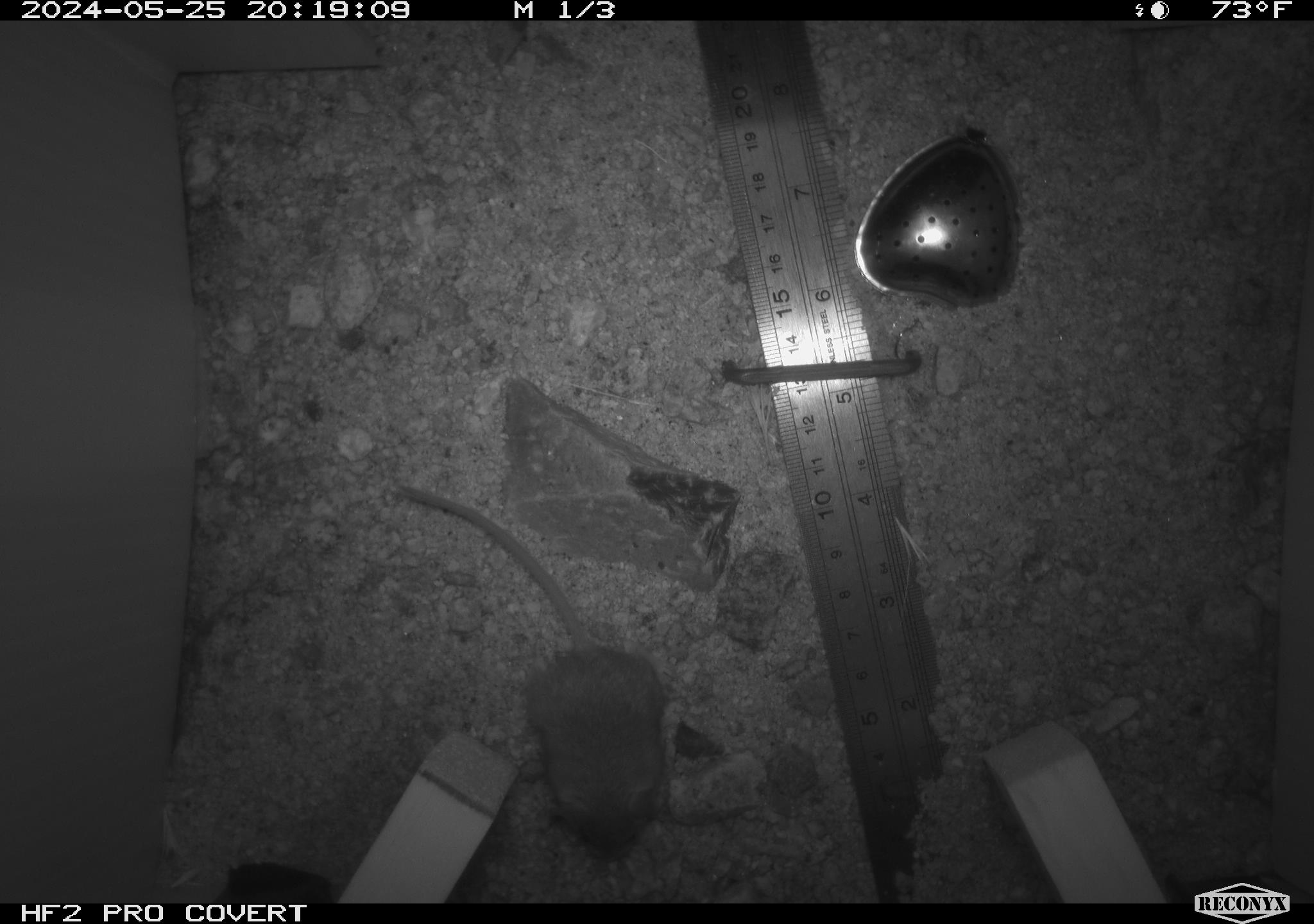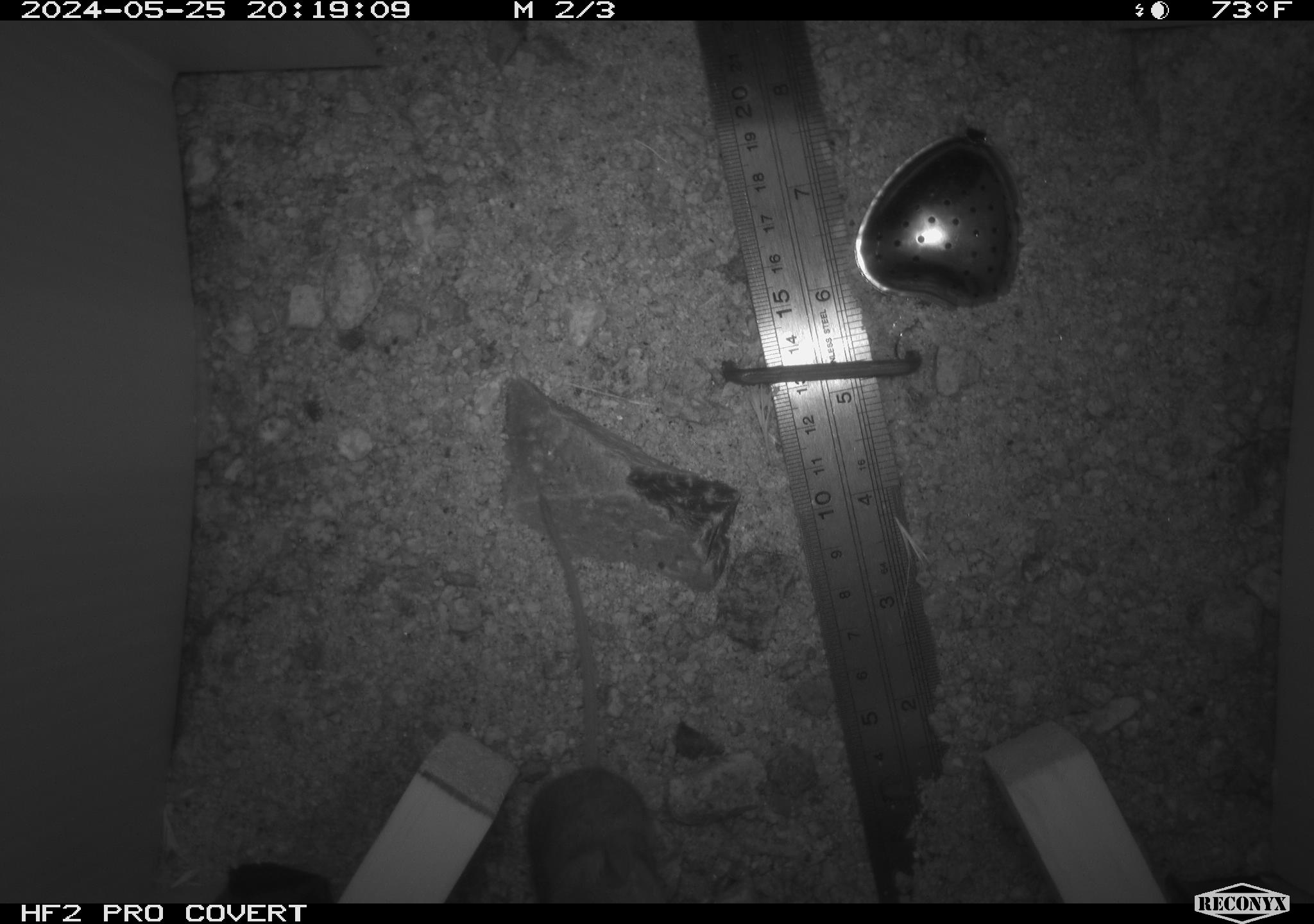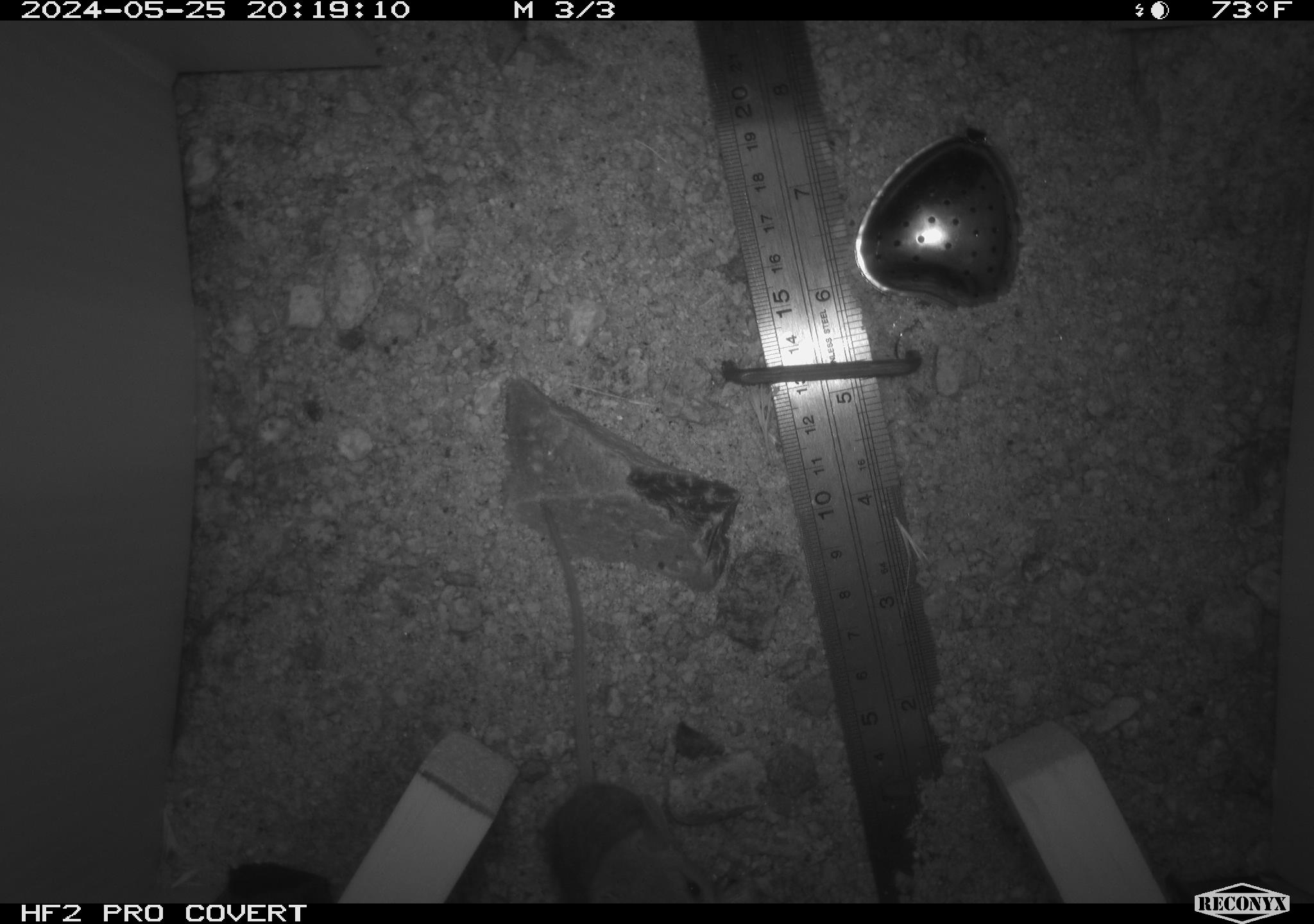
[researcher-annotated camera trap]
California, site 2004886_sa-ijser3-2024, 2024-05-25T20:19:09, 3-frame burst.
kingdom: Animalia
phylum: Chordata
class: Mammalia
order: Rodentia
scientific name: Rodentia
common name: mouse species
Mouse species (Rodentia).